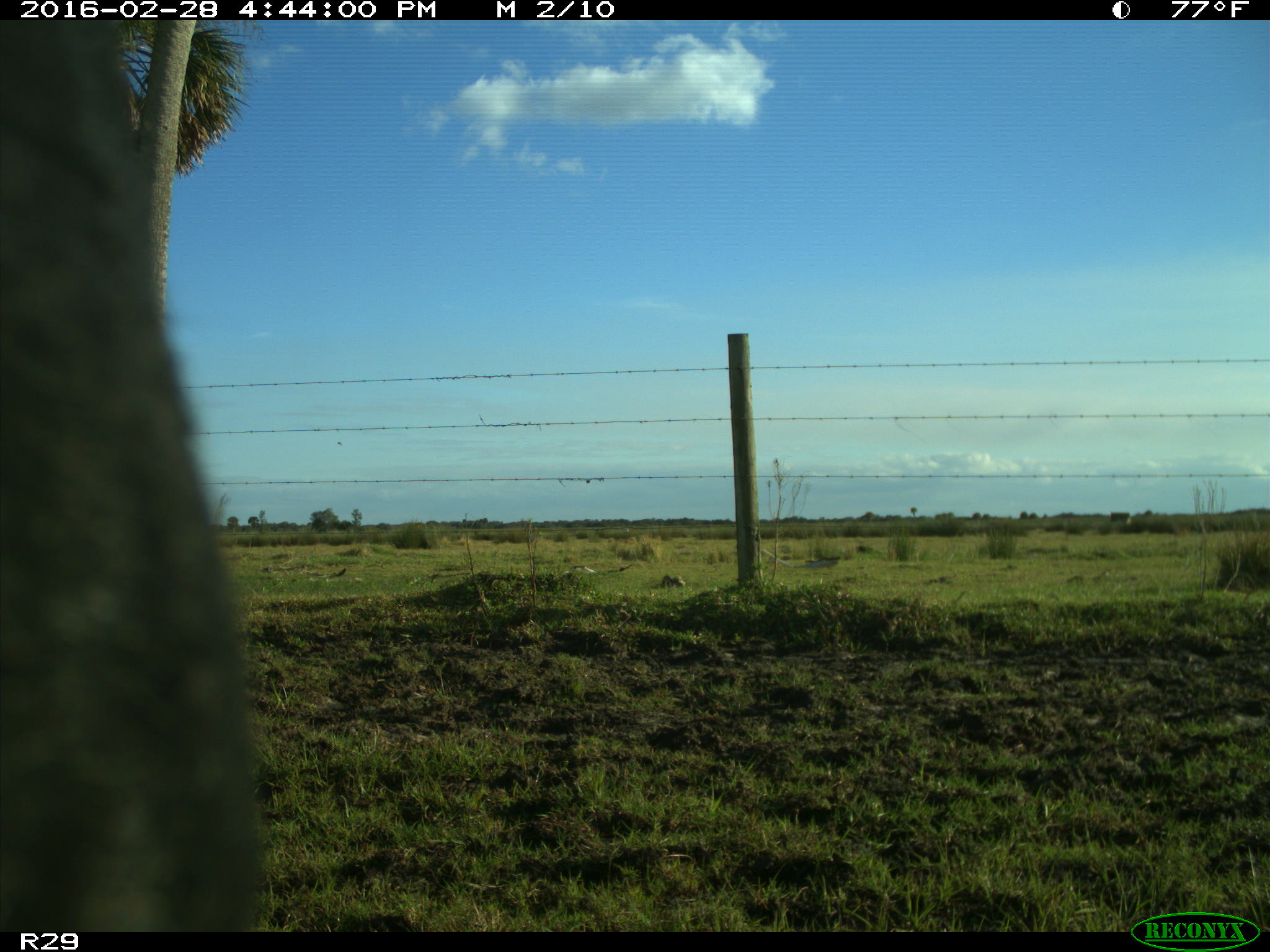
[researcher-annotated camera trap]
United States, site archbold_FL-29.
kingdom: Animalia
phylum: Chordata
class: Mammalia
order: Artiodactyla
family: Bovidae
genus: Bos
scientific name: Bos taurus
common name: domestic cow